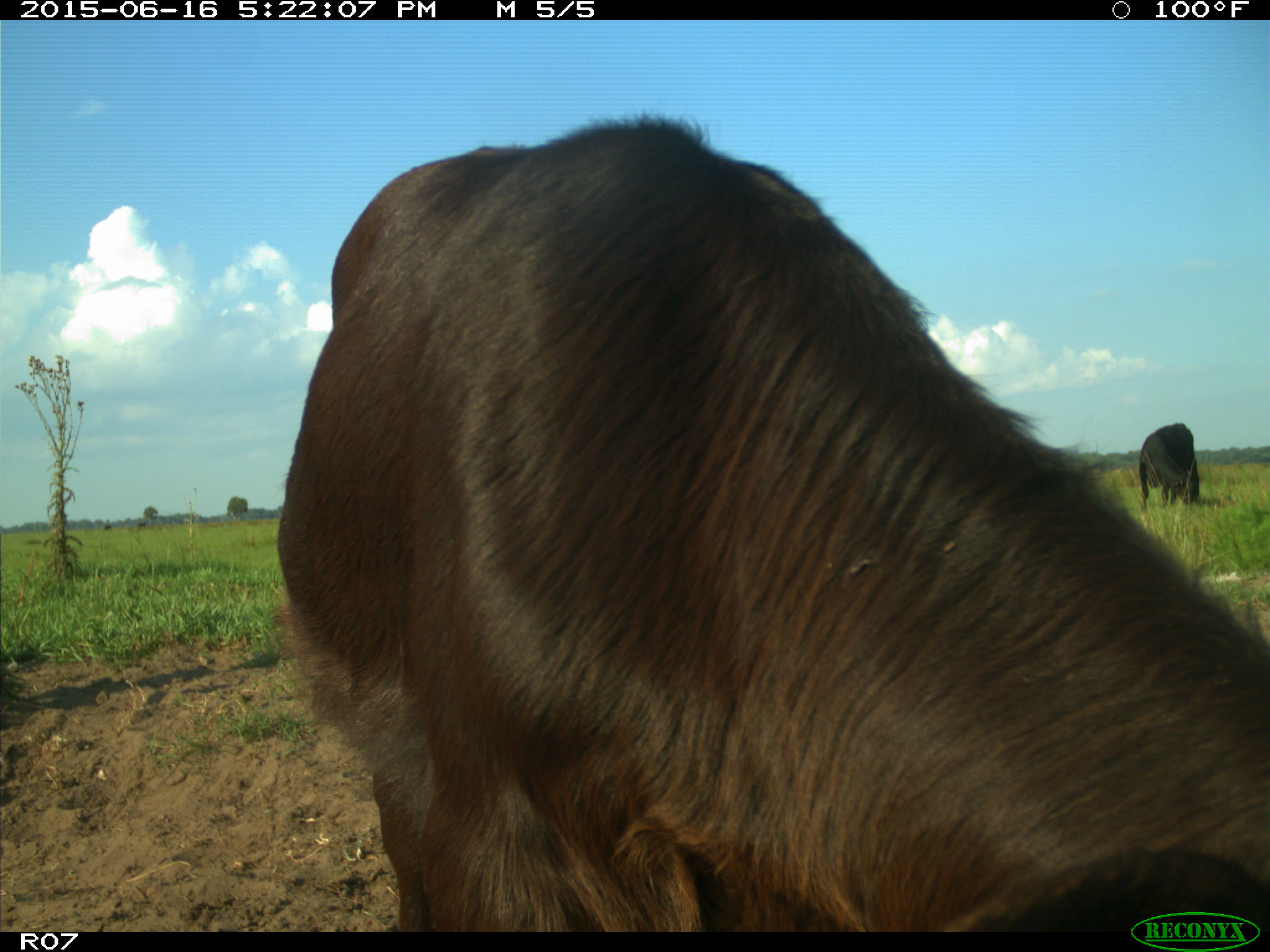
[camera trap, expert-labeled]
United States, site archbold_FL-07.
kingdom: Animalia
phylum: Chordata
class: Mammalia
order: Artiodactyla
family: Bovidae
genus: Bos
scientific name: Bos taurus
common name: domestic cow